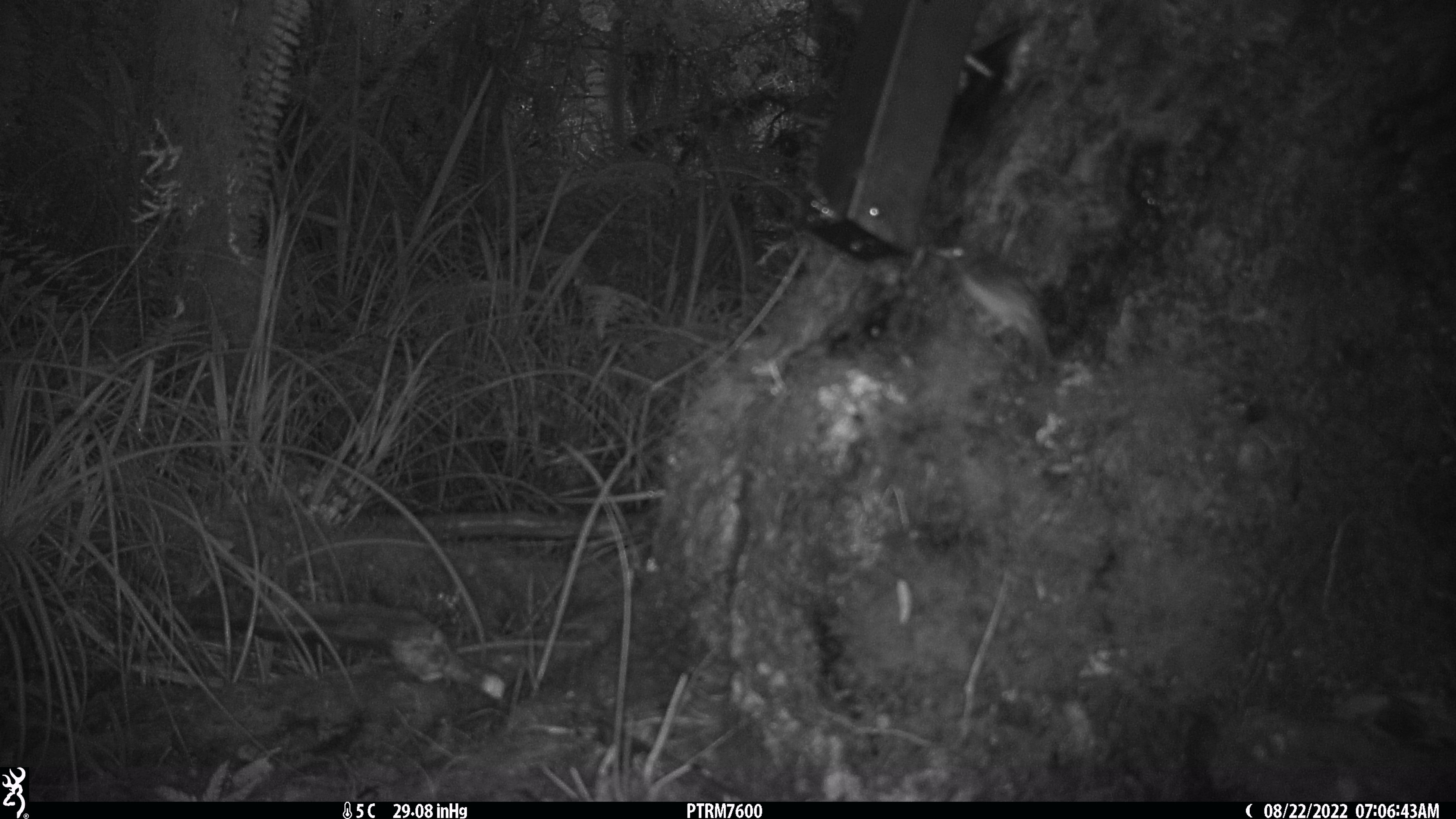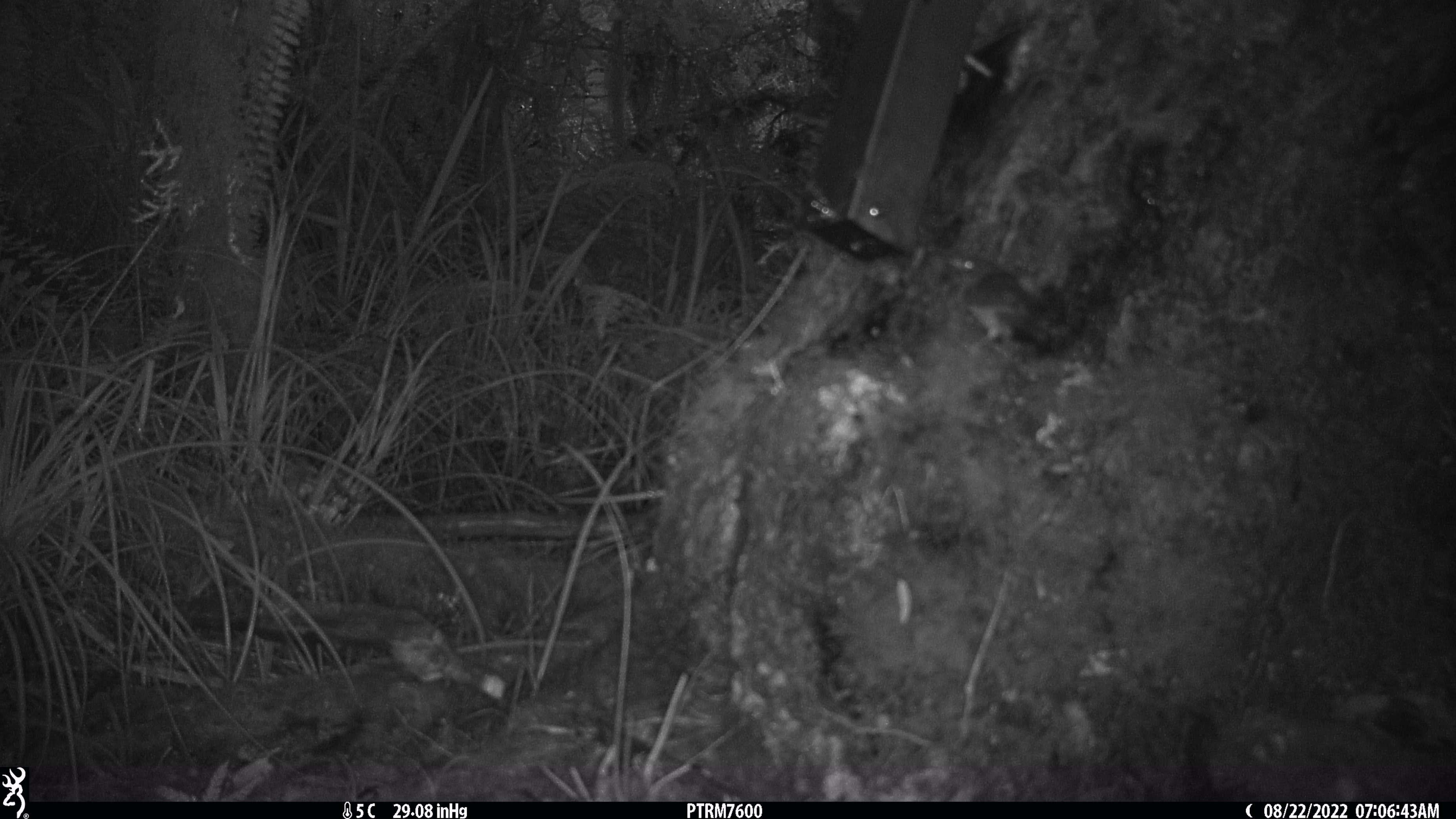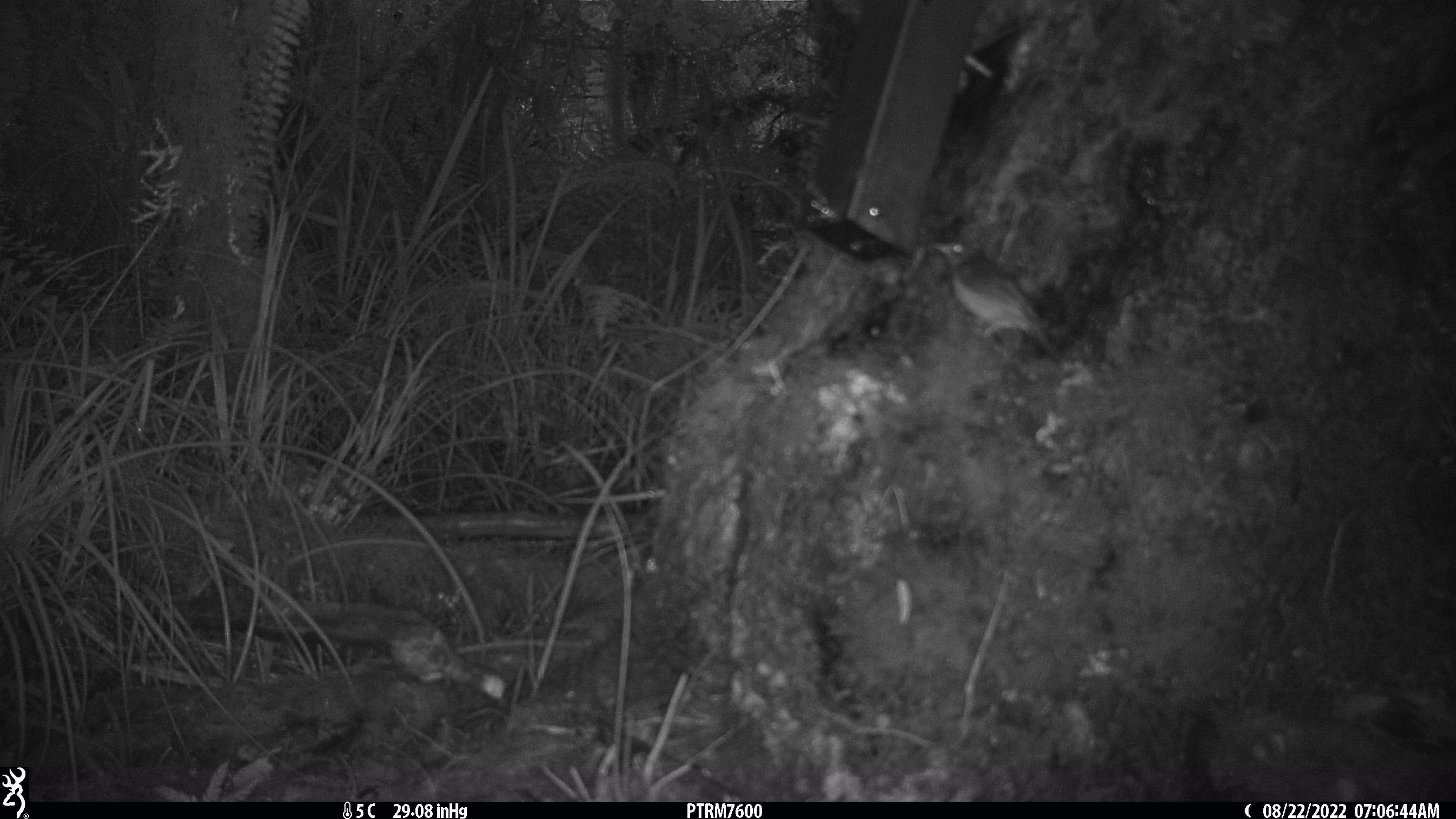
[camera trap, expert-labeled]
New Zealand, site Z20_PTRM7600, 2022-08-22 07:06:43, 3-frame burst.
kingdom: Animalia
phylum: Chordata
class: Aves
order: Passeriformes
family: Zosteropidae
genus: Zosterops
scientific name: Zosterops lateralis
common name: silvereye